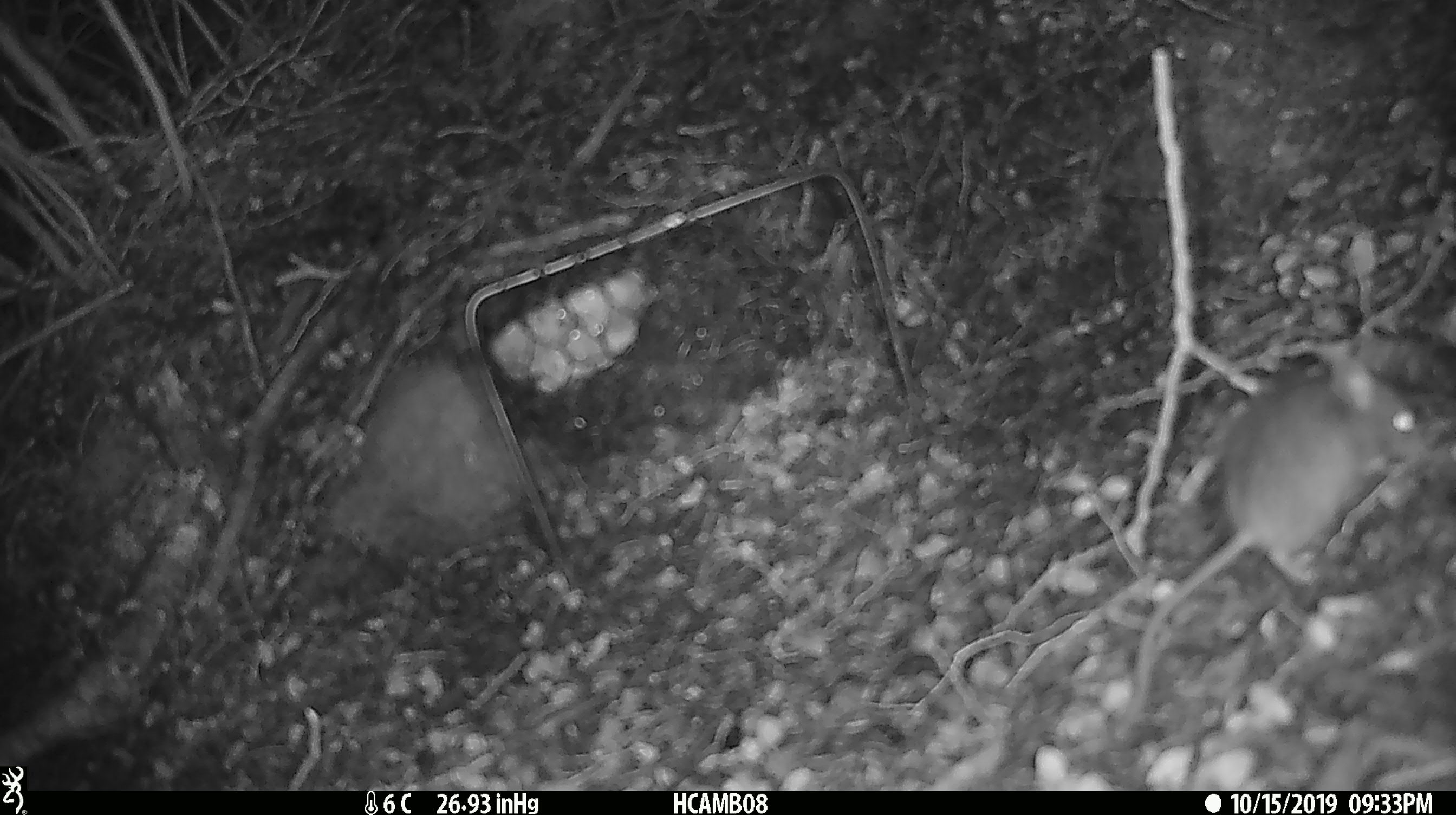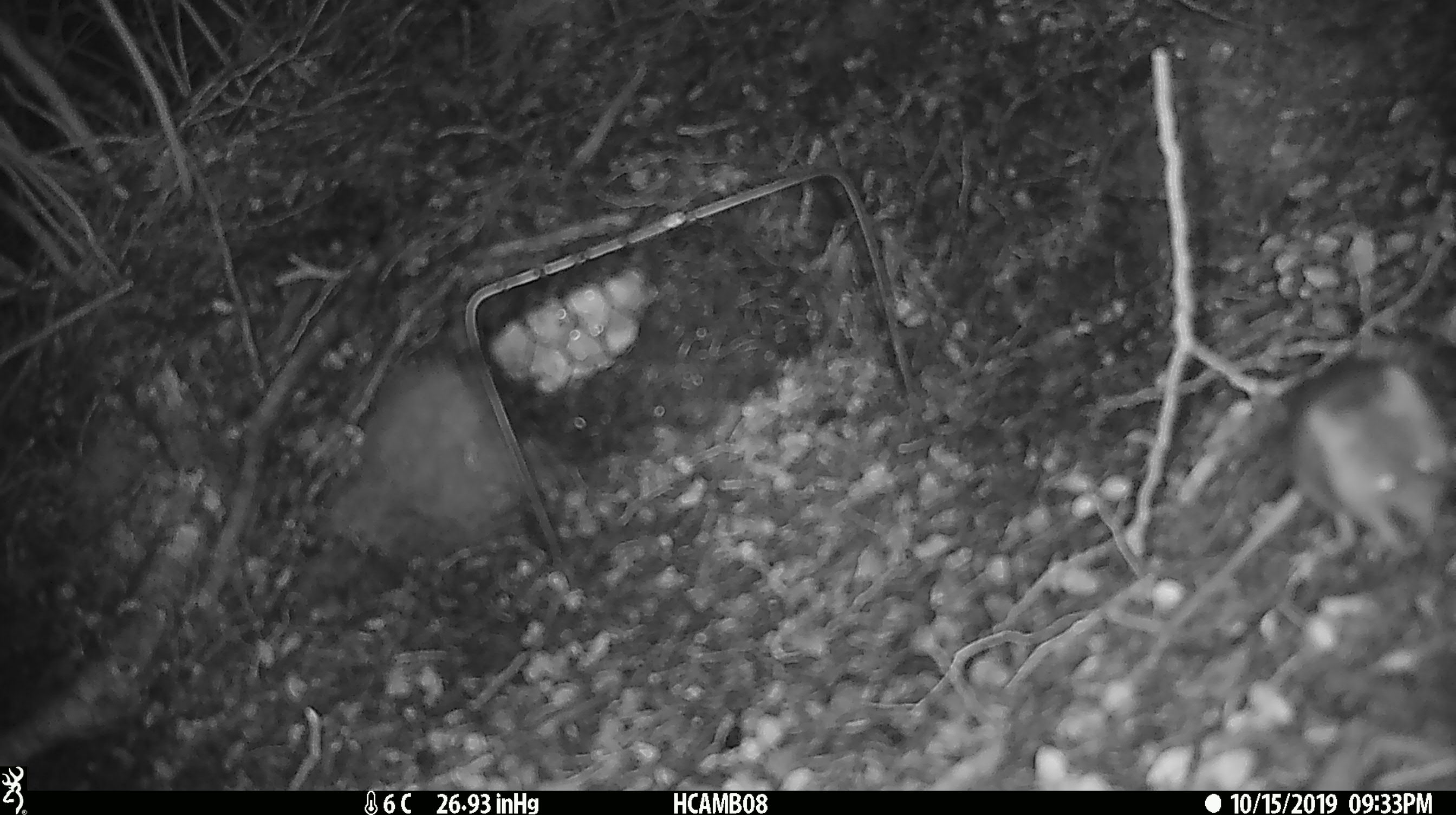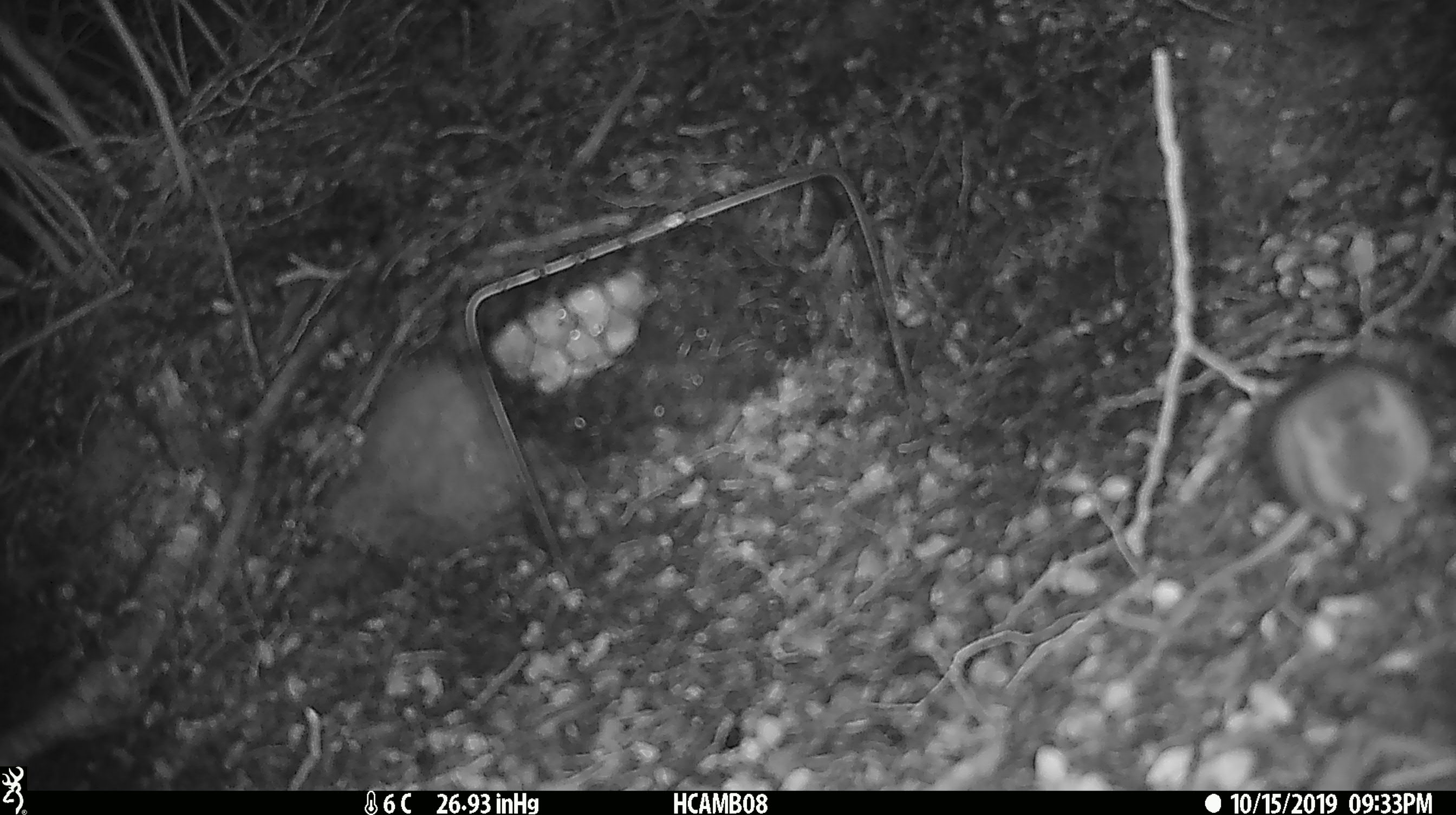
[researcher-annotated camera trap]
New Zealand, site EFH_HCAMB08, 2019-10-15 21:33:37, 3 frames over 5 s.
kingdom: Animalia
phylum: Chordata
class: Mammalia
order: Rodentia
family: Muridae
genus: Mus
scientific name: Mus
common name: mouse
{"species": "mouse (Mus)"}